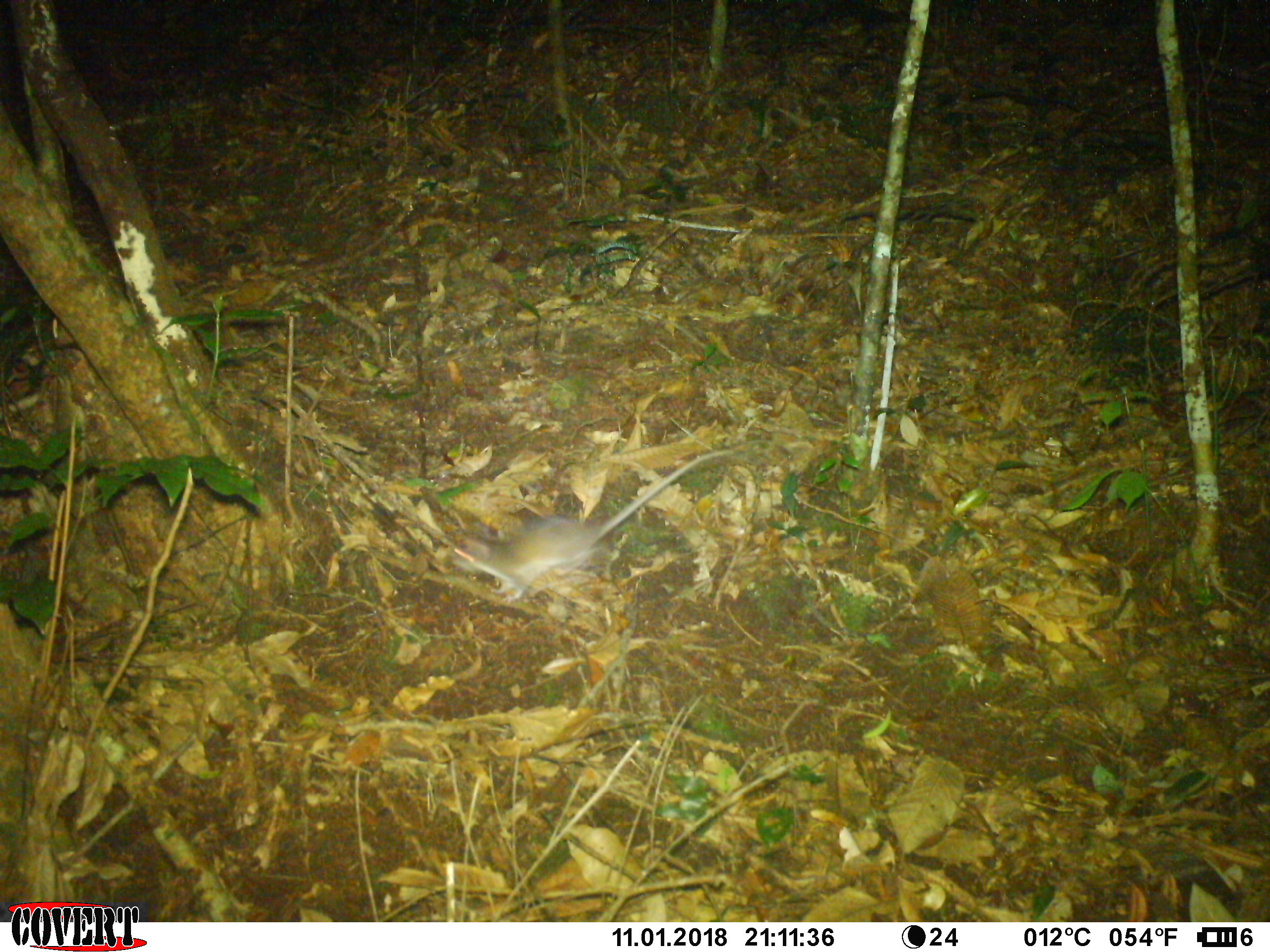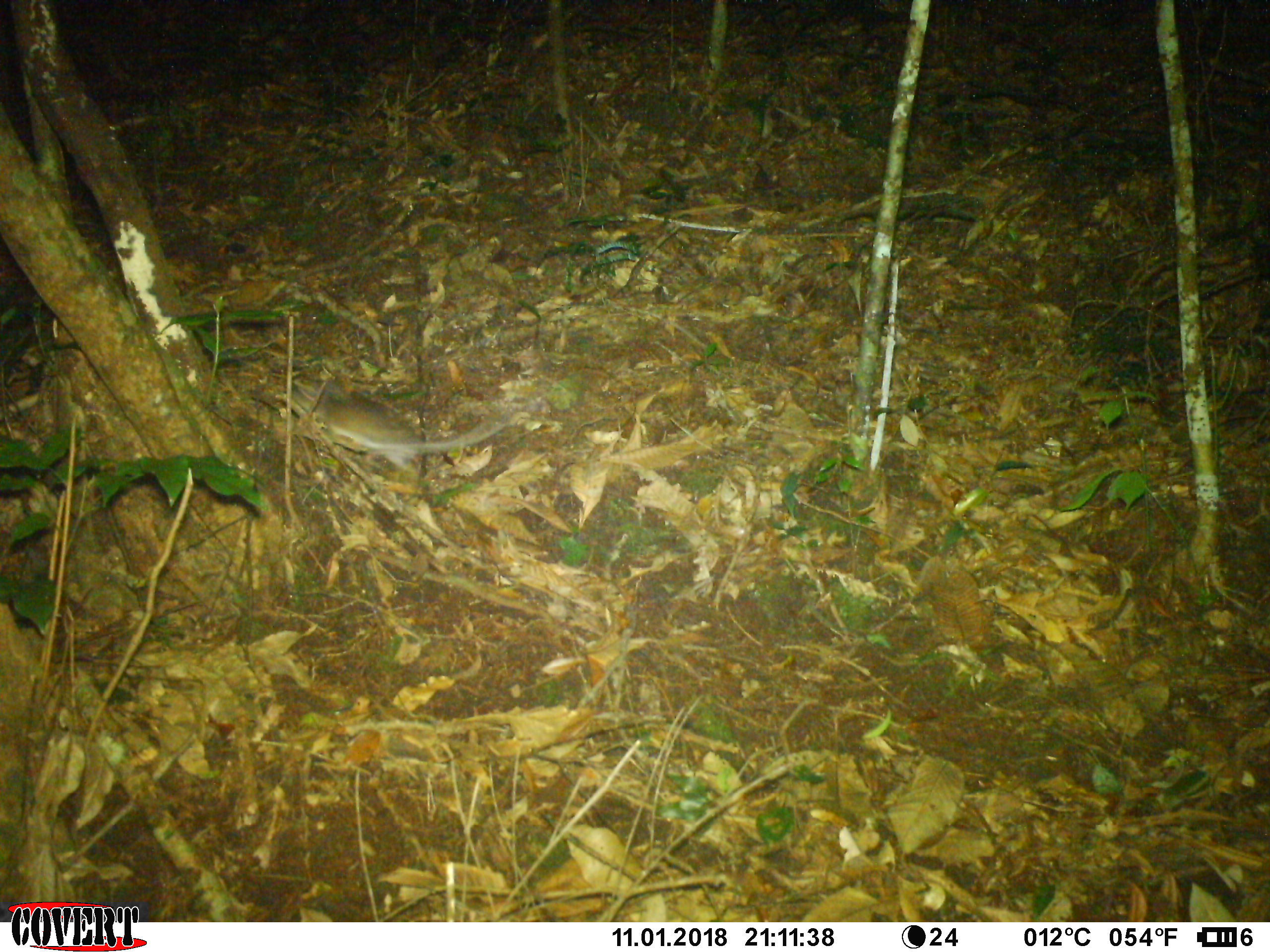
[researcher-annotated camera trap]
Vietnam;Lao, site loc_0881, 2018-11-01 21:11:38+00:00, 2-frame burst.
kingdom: Animalia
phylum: Chordata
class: Mammalia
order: Rodentia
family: Muridae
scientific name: Muridae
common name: old-world mice and rats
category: unidentified murid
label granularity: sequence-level